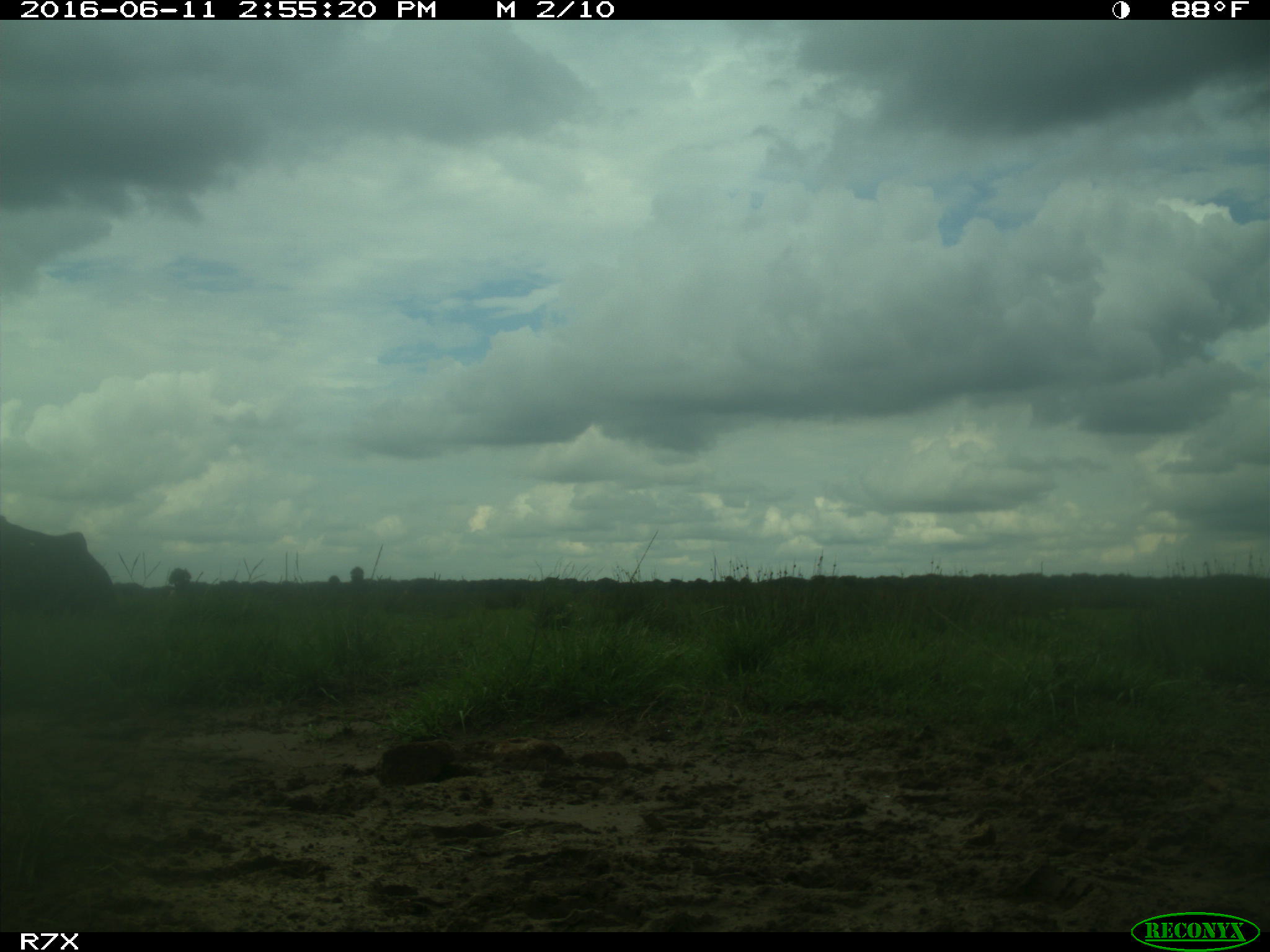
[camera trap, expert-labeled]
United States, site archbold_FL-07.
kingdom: Animalia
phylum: Chordata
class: Mammalia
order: Artiodactyla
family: Bovidae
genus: Bos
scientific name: Bos taurus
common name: domestic cow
Bos taurus (domestic cow).